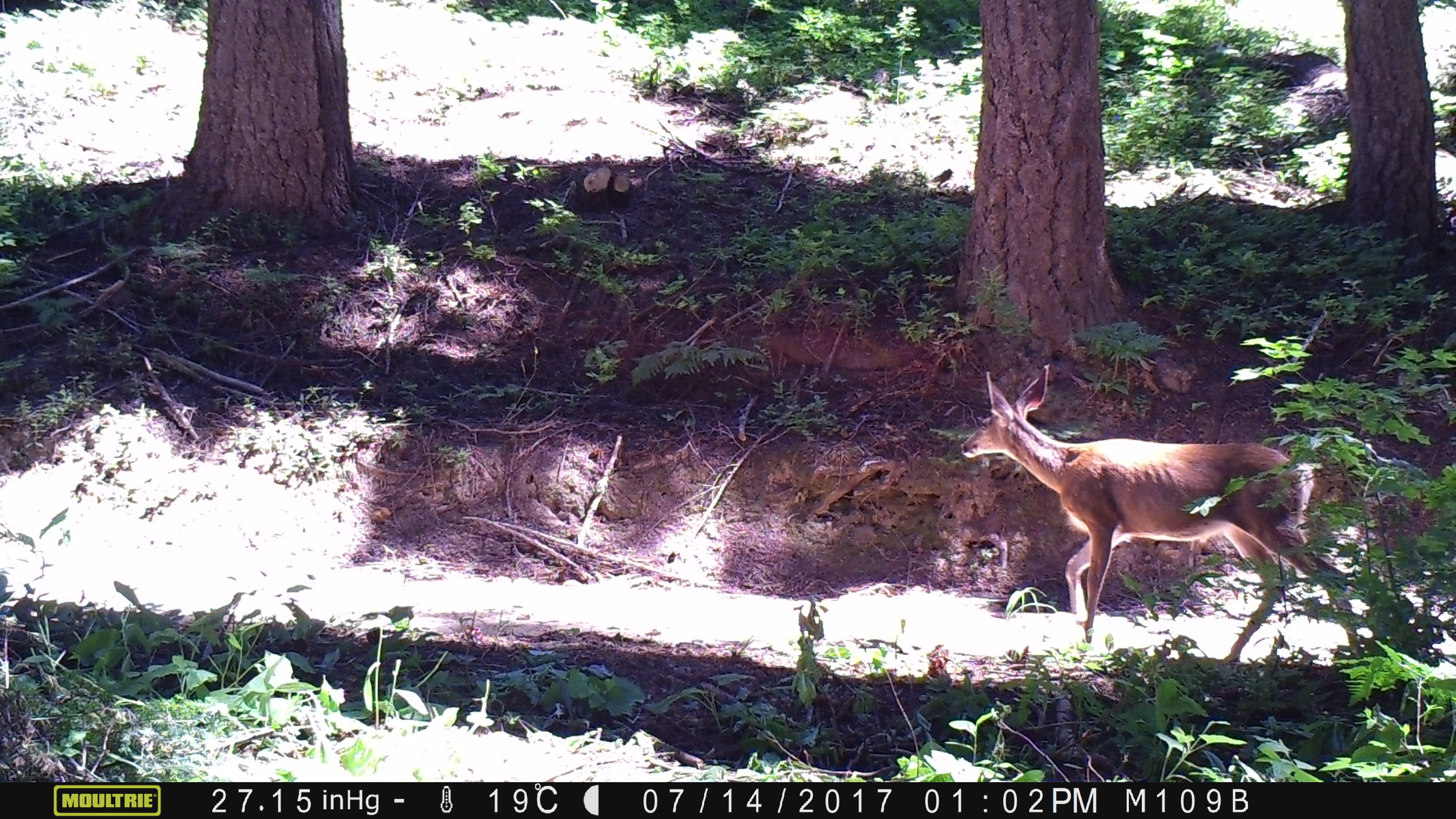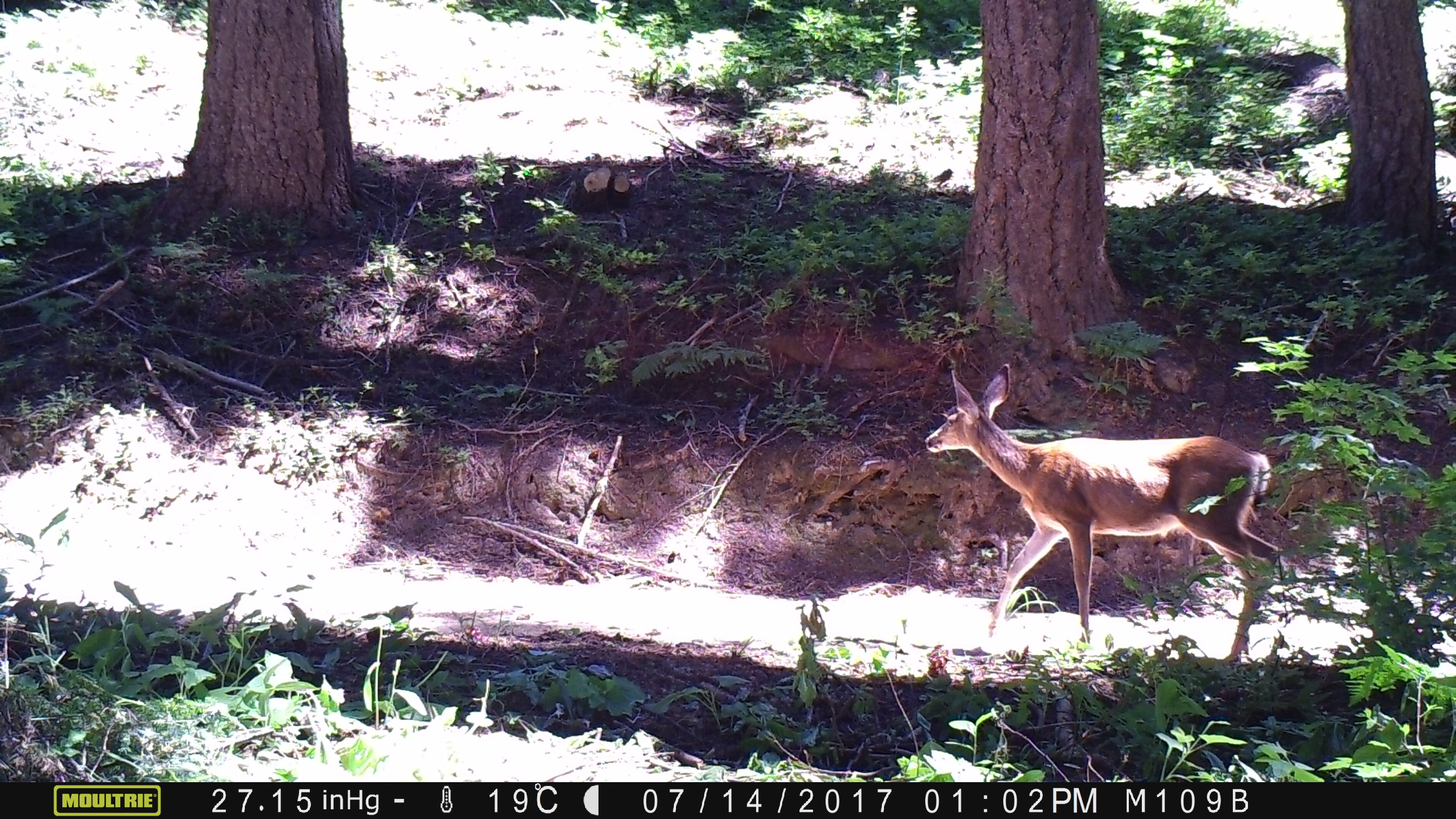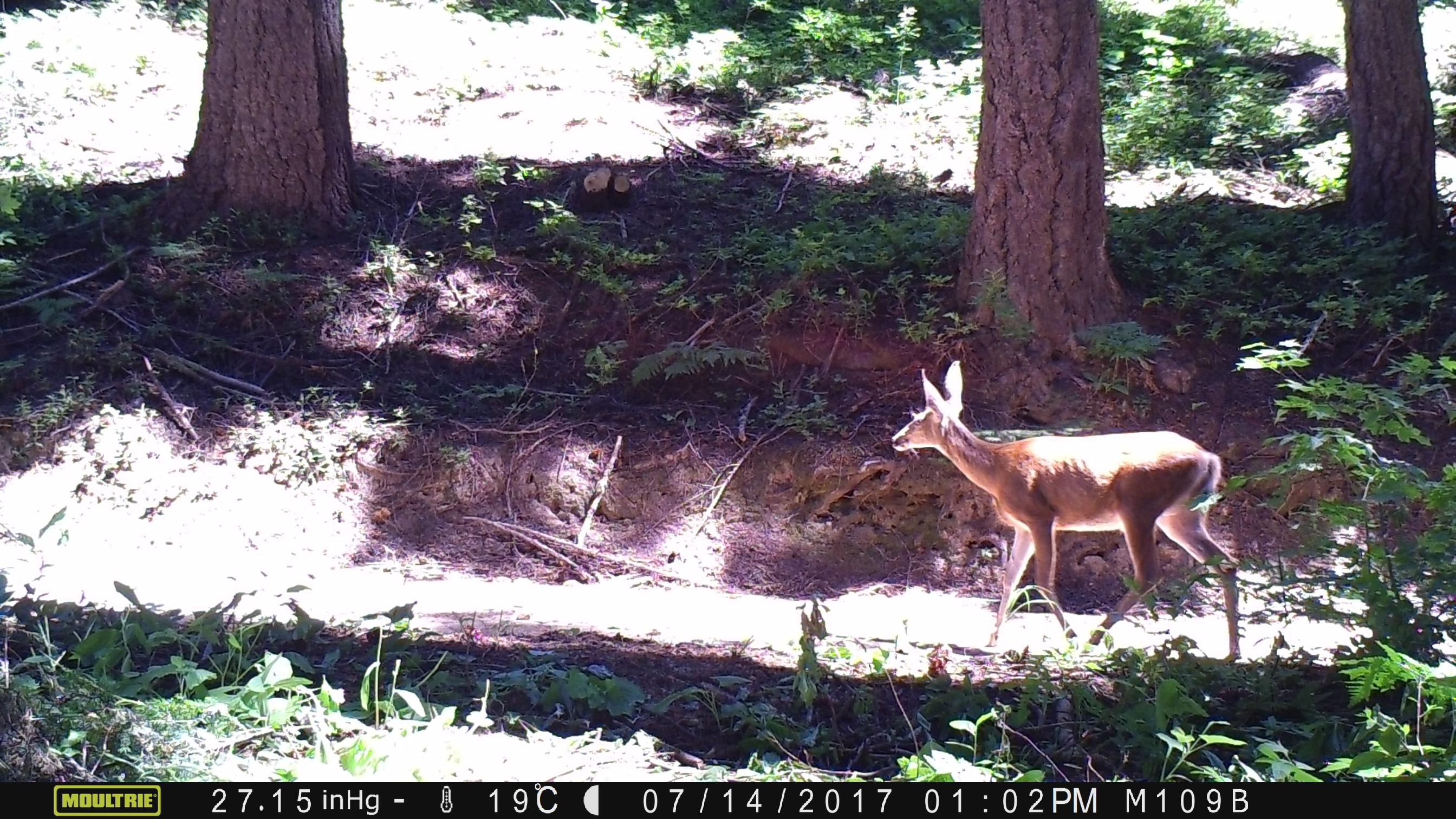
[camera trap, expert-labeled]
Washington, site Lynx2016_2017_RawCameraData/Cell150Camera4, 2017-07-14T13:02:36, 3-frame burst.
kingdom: Animalia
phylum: Chordata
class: Mammalia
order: Artiodactyla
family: Cervidae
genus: Odocoileus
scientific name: Odocoileus hemionus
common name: mule deer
Odocoileus hemionus (mule deer). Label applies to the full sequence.